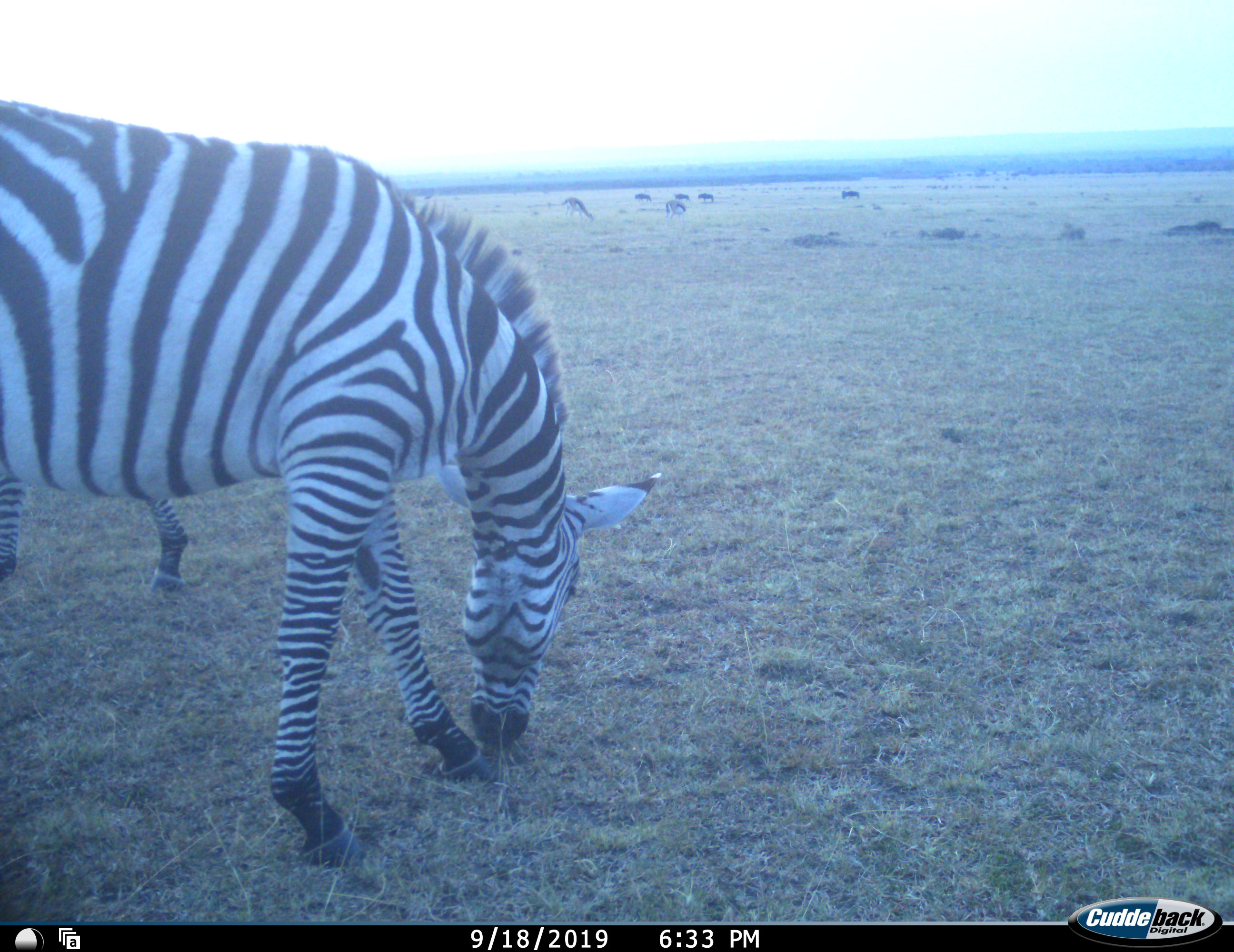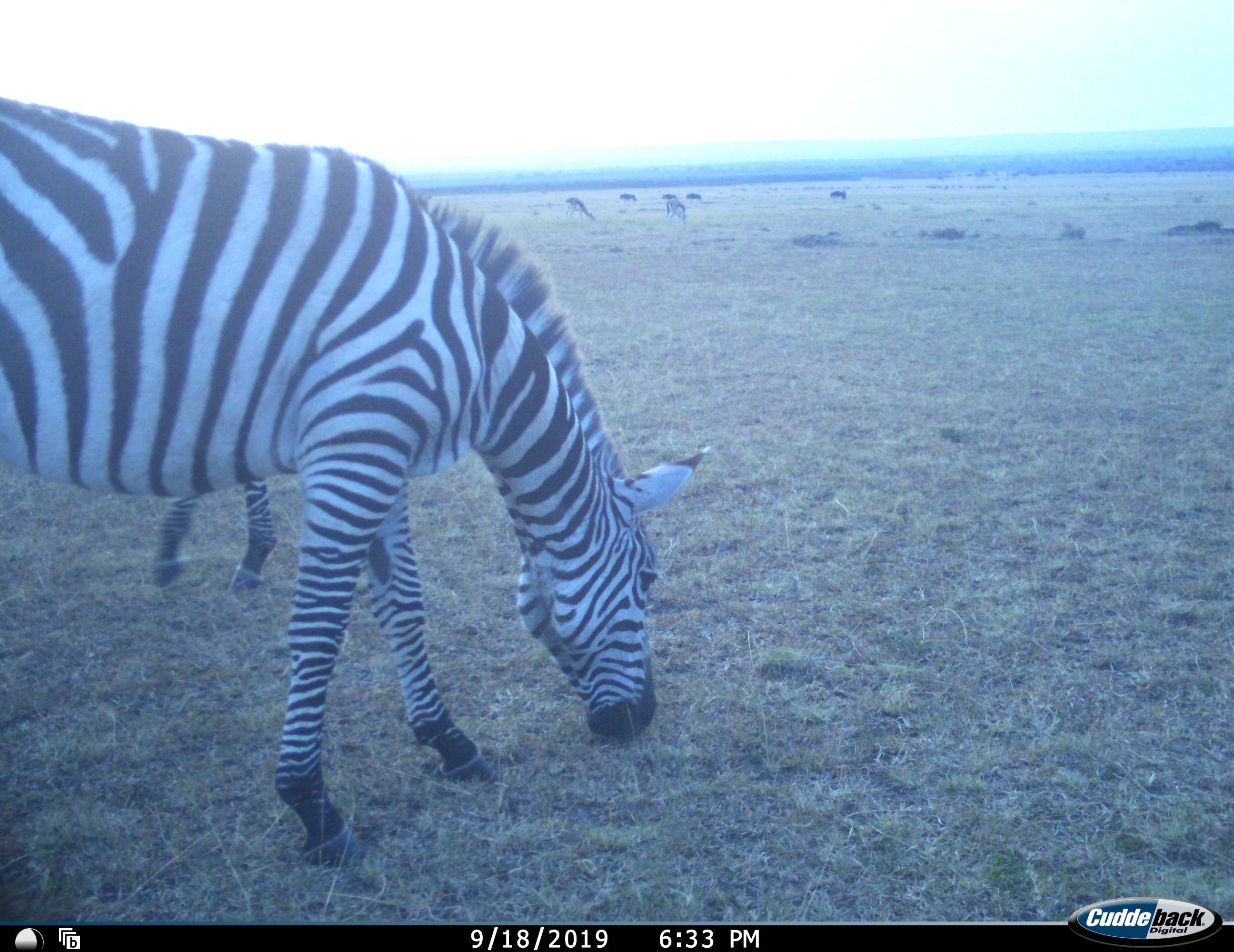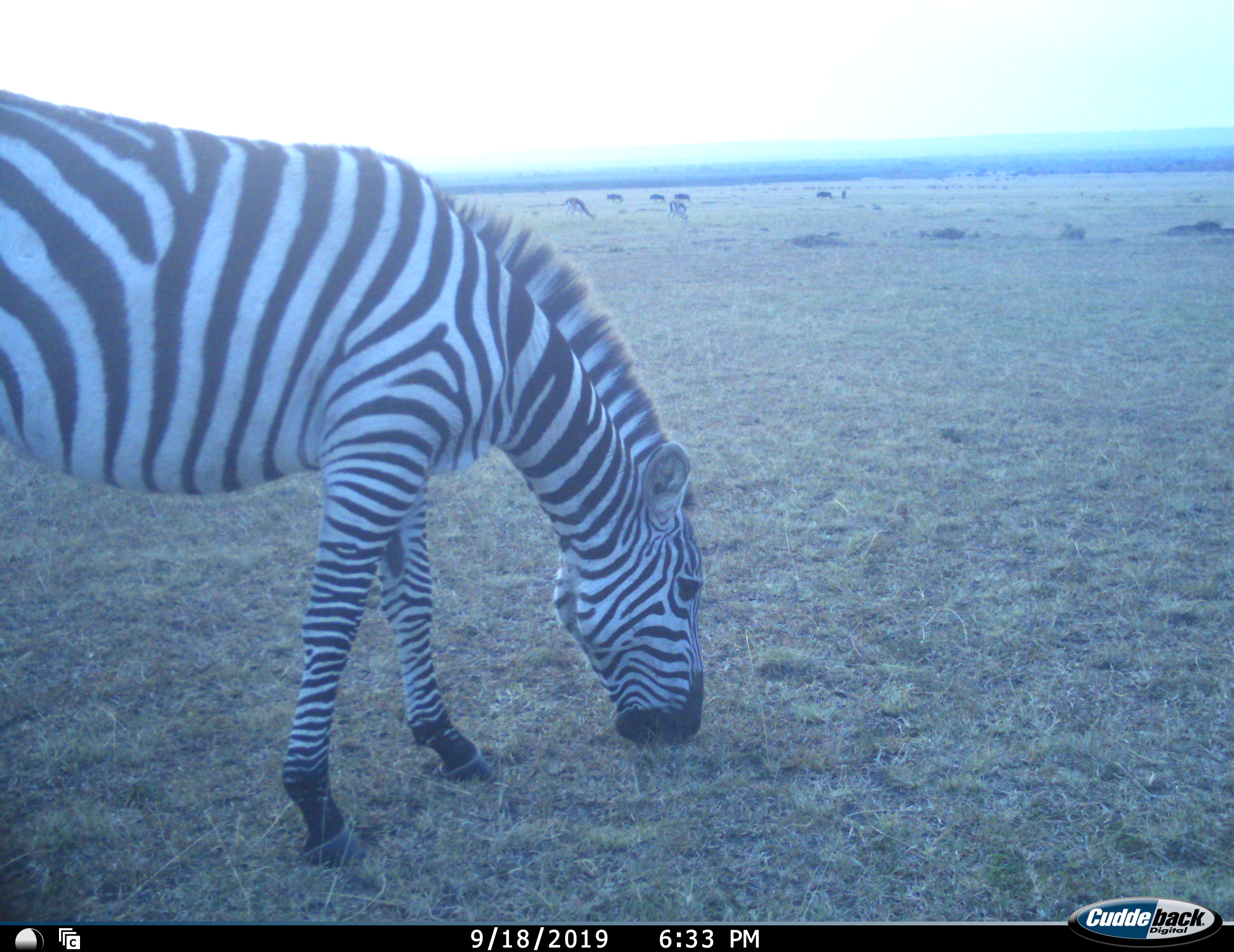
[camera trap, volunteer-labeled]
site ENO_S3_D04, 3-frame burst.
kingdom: Animalia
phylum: Chordata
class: Mammalia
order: Artiodactyla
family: Bovidae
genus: Eudorcas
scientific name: Eudorcas thomsonii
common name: thomson's gazelle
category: gazellethomsons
Gazellethomsons (thomson's gazelle) (Eudorcas thomsonii), count 2. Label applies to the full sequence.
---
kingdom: Animalia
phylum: Chordata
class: Mammalia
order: Artiodactyla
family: Bovidae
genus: Connochaetes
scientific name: Connochaetes taurinus taurinus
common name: blue wildebeest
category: wildebeestblue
Wildebeestblue (blue wildebeest) (Connochaetes taurinus taurinus), count 4. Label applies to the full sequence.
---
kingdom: Animalia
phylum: Chordata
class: Mammalia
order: Perissodactyla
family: Equidae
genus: Equus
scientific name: Equus quagga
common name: plains zebra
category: zebraplains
Zebraplains (plains zebra) (Equus quagga), count 2. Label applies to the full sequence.